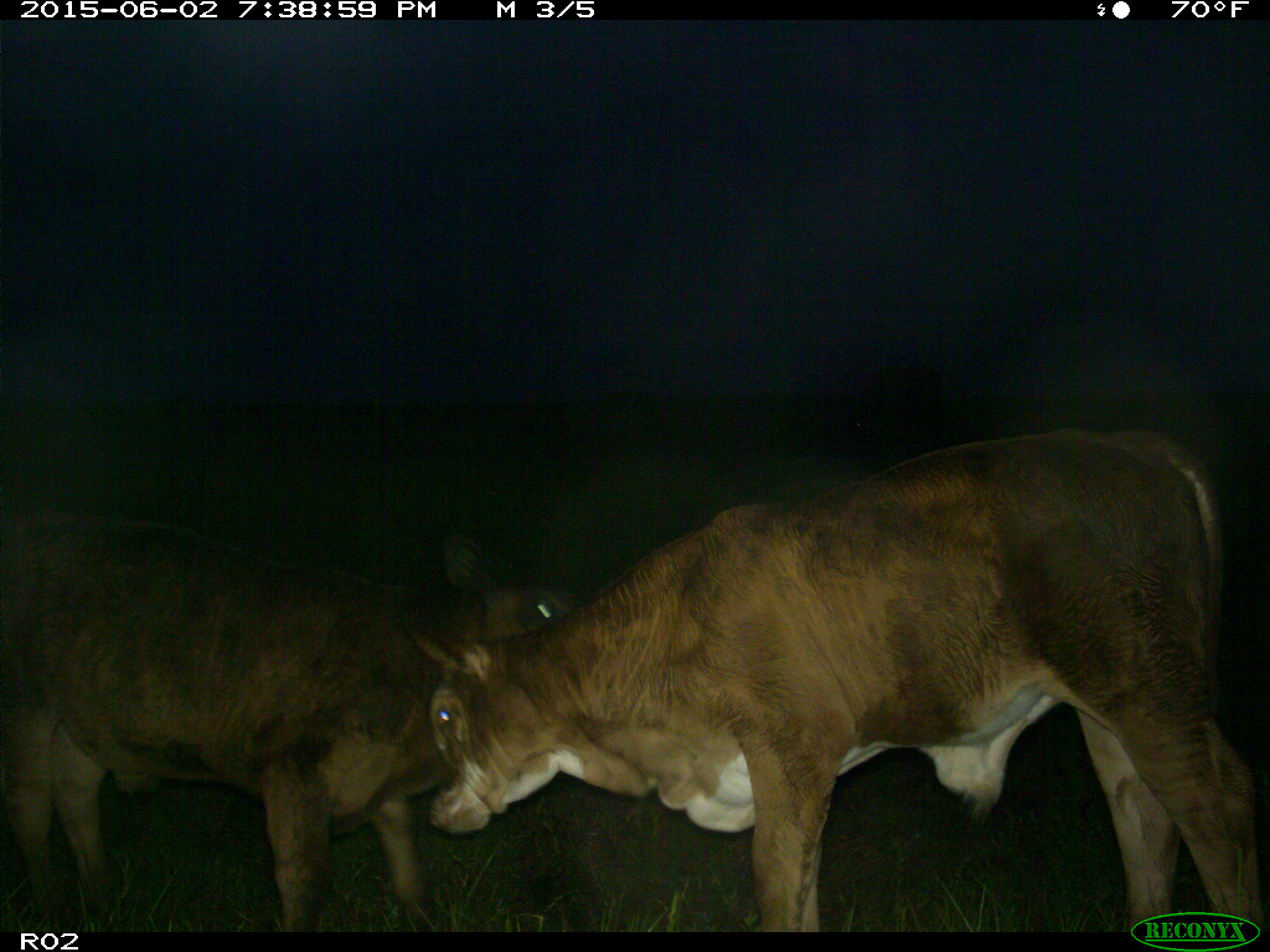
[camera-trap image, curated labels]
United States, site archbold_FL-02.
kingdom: Animalia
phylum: Chordata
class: Mammalia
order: Artiodactyla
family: Bovidae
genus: Bos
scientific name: Bos taurus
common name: domestic cow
Bos taurus (domestic cow).